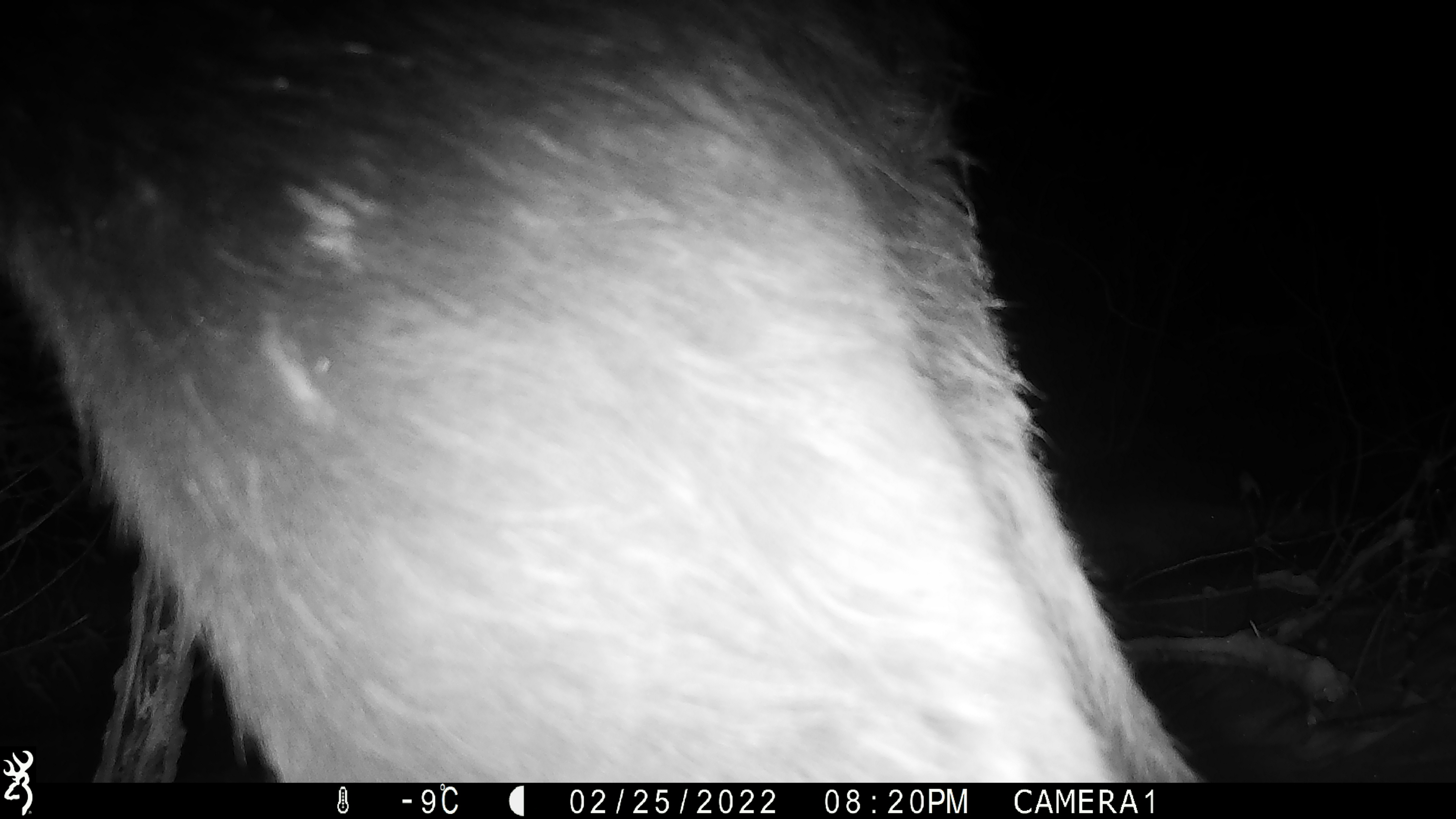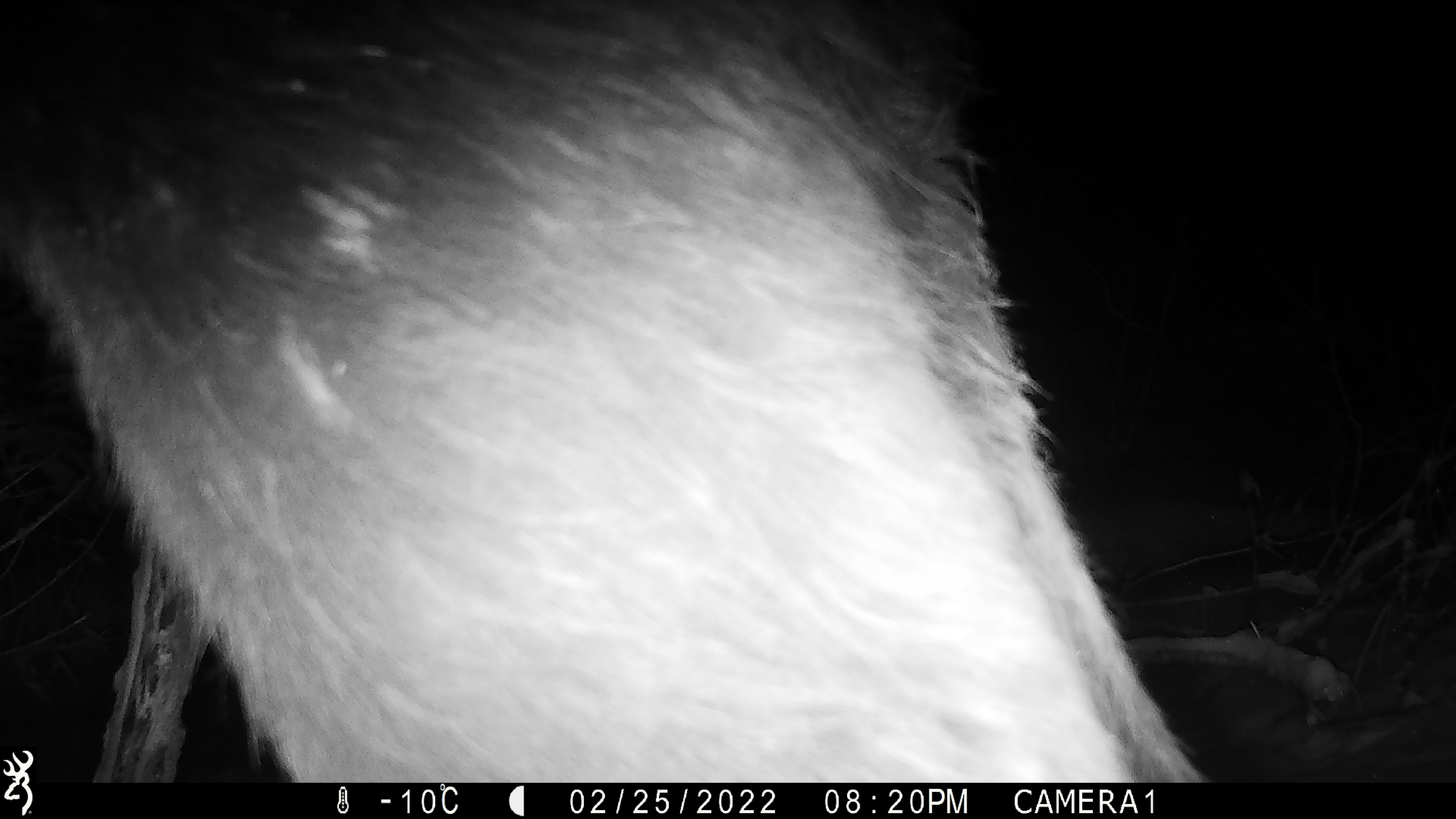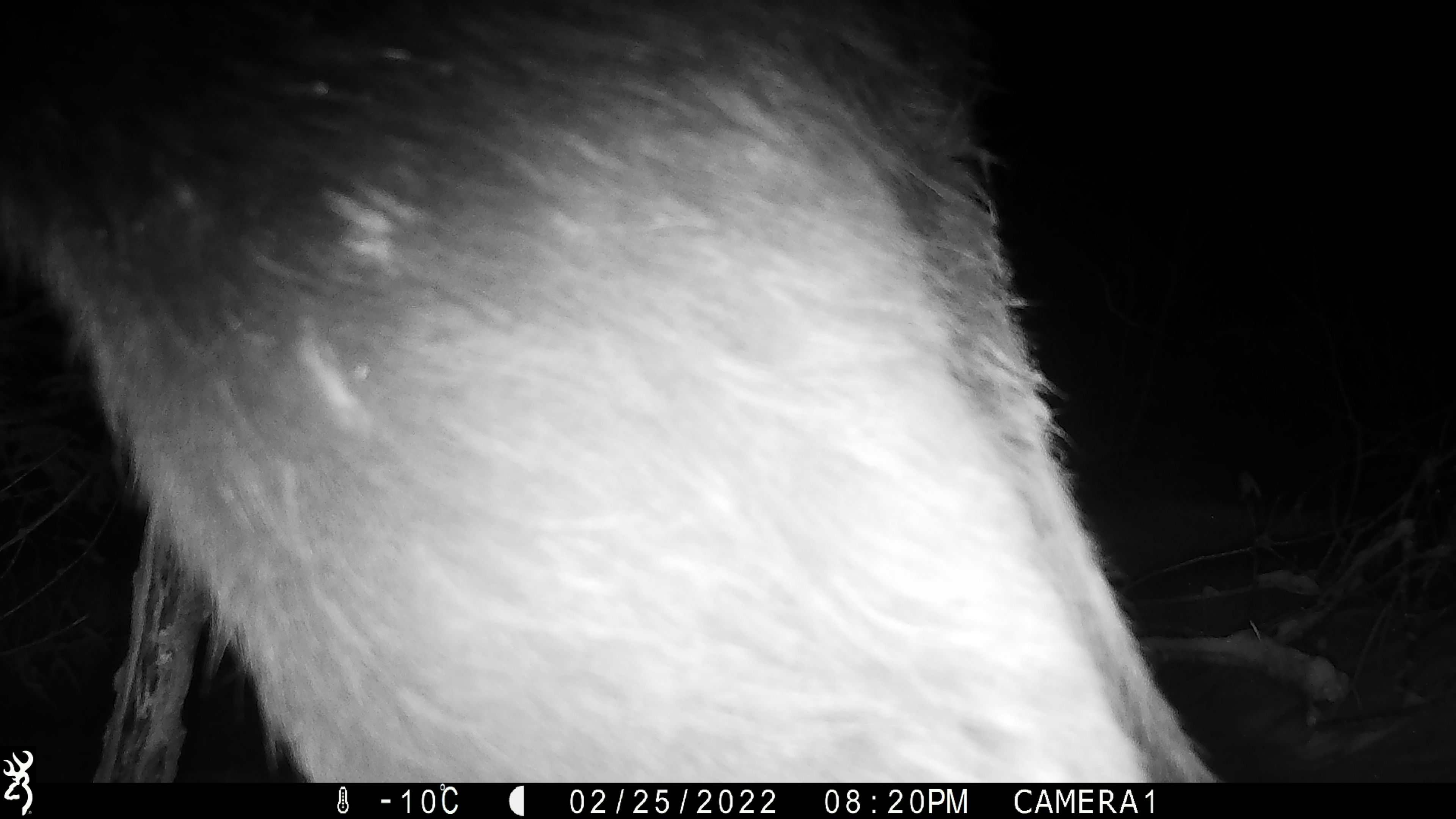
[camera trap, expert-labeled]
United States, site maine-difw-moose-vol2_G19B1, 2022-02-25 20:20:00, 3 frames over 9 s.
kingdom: Animalia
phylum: Chordata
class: Mammalia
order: Artiodactyla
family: Cervidae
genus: Alces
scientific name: Alces alces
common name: moose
Moose (Alces alces).